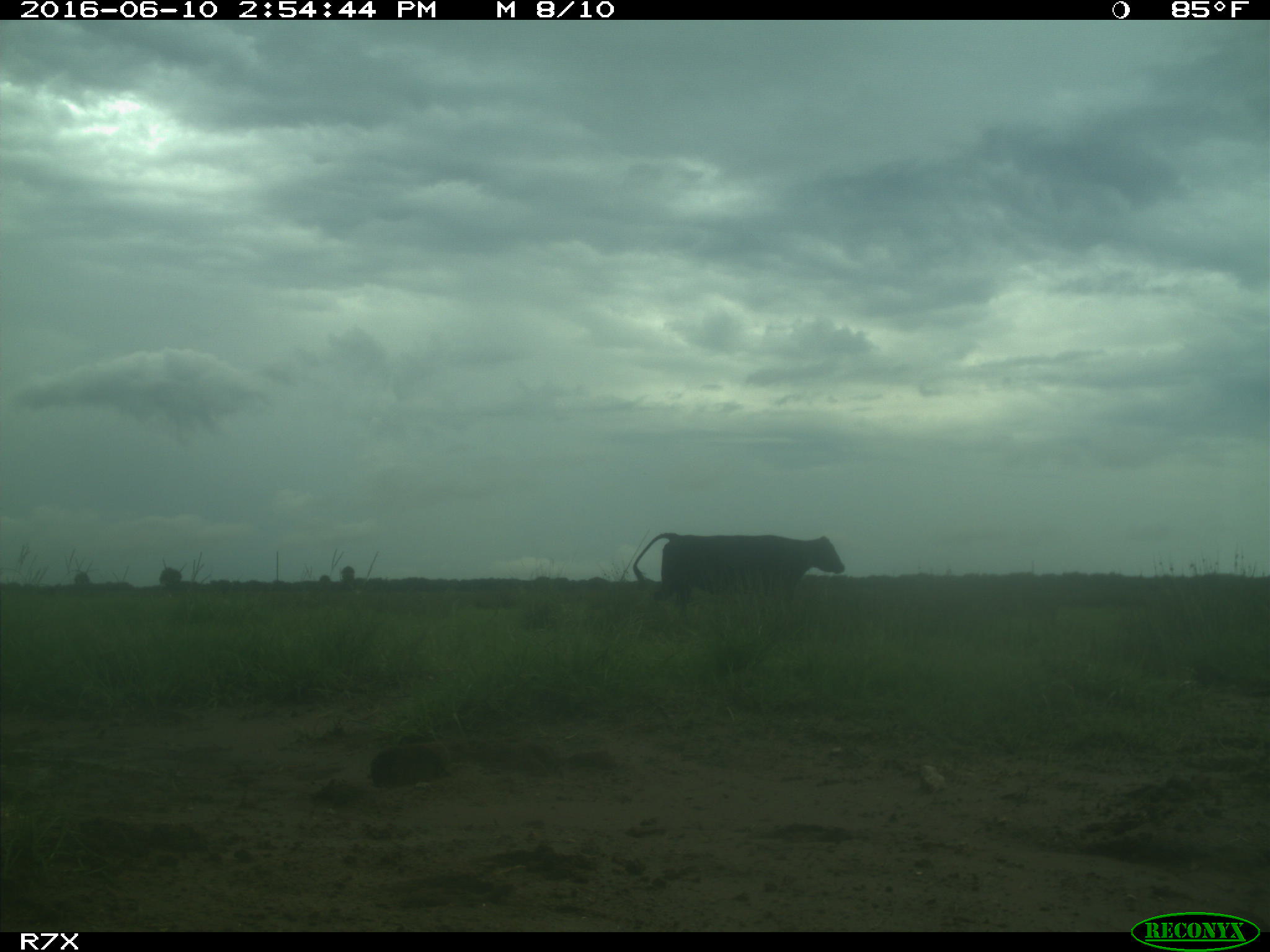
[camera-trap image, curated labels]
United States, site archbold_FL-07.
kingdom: Animalia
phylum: Chordata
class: Mammalia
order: Artiodactyla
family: Bovidae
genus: Bos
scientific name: Bos taurus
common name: domestic cow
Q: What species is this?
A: Bos taurus (domestic cow).